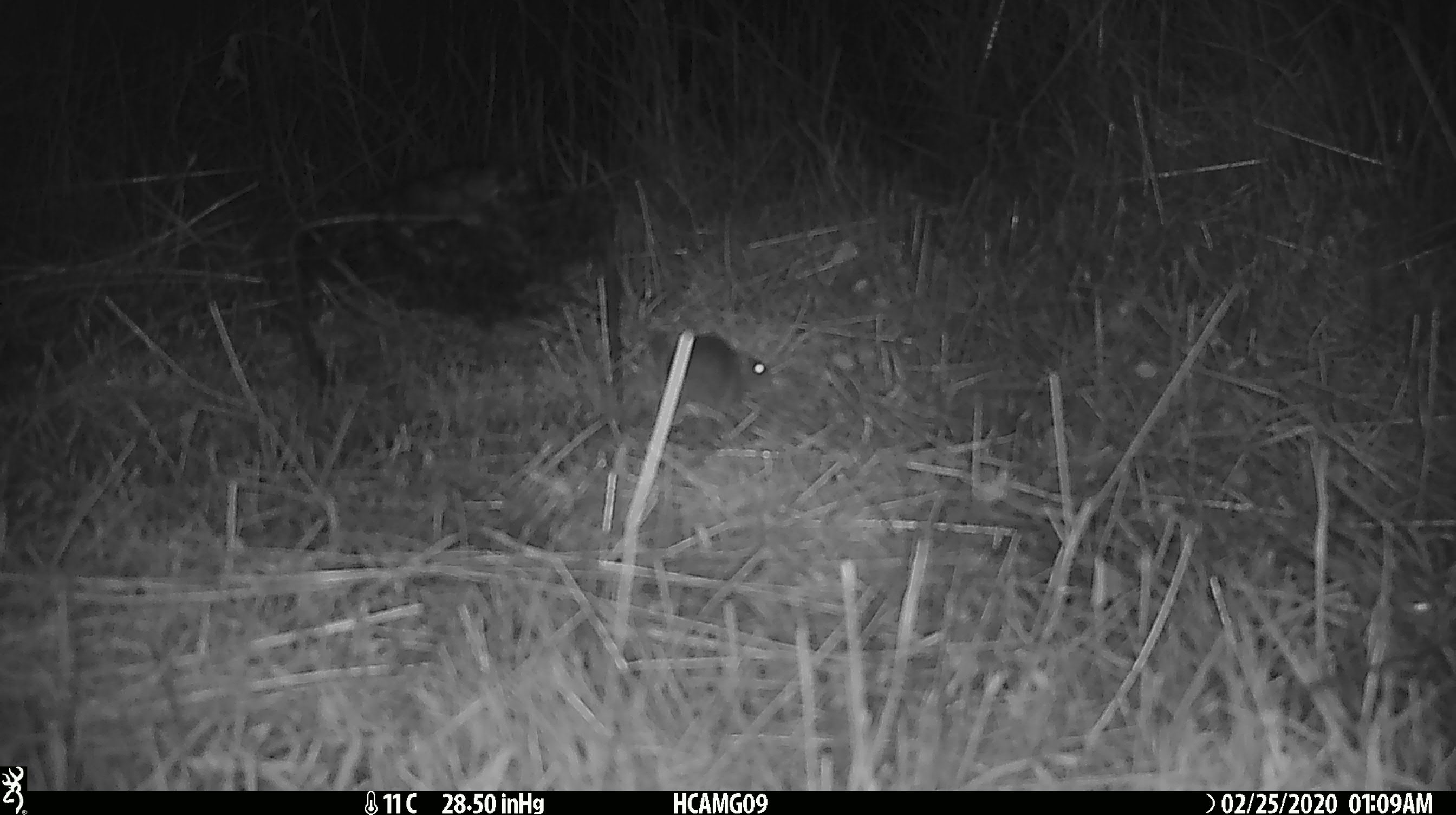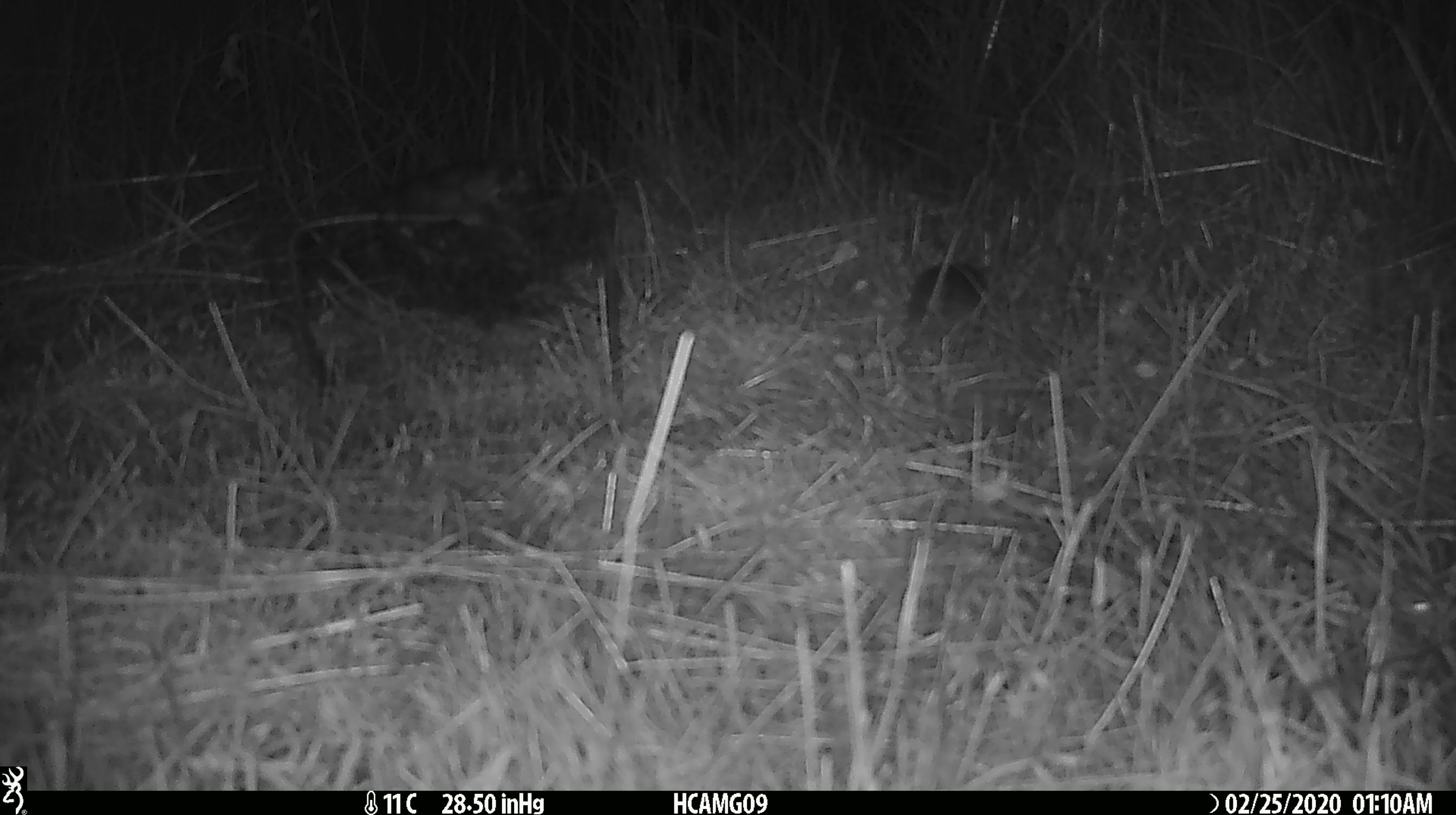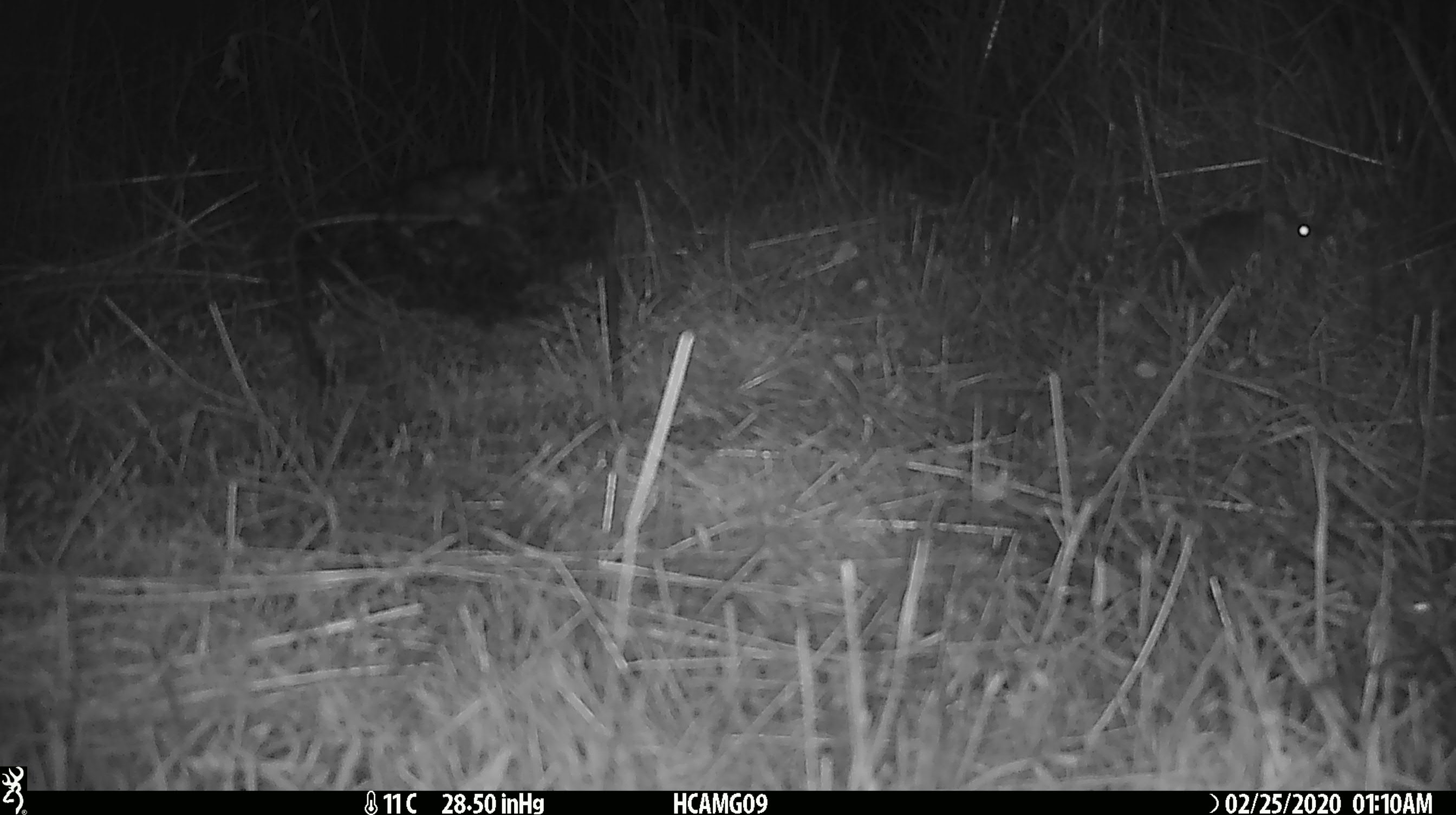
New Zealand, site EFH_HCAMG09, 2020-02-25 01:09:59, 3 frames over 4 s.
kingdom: Animalia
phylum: Chordata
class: Mammalia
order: Rodentia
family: Muridae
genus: Mus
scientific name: Mus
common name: mouse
Mouse (Mus).